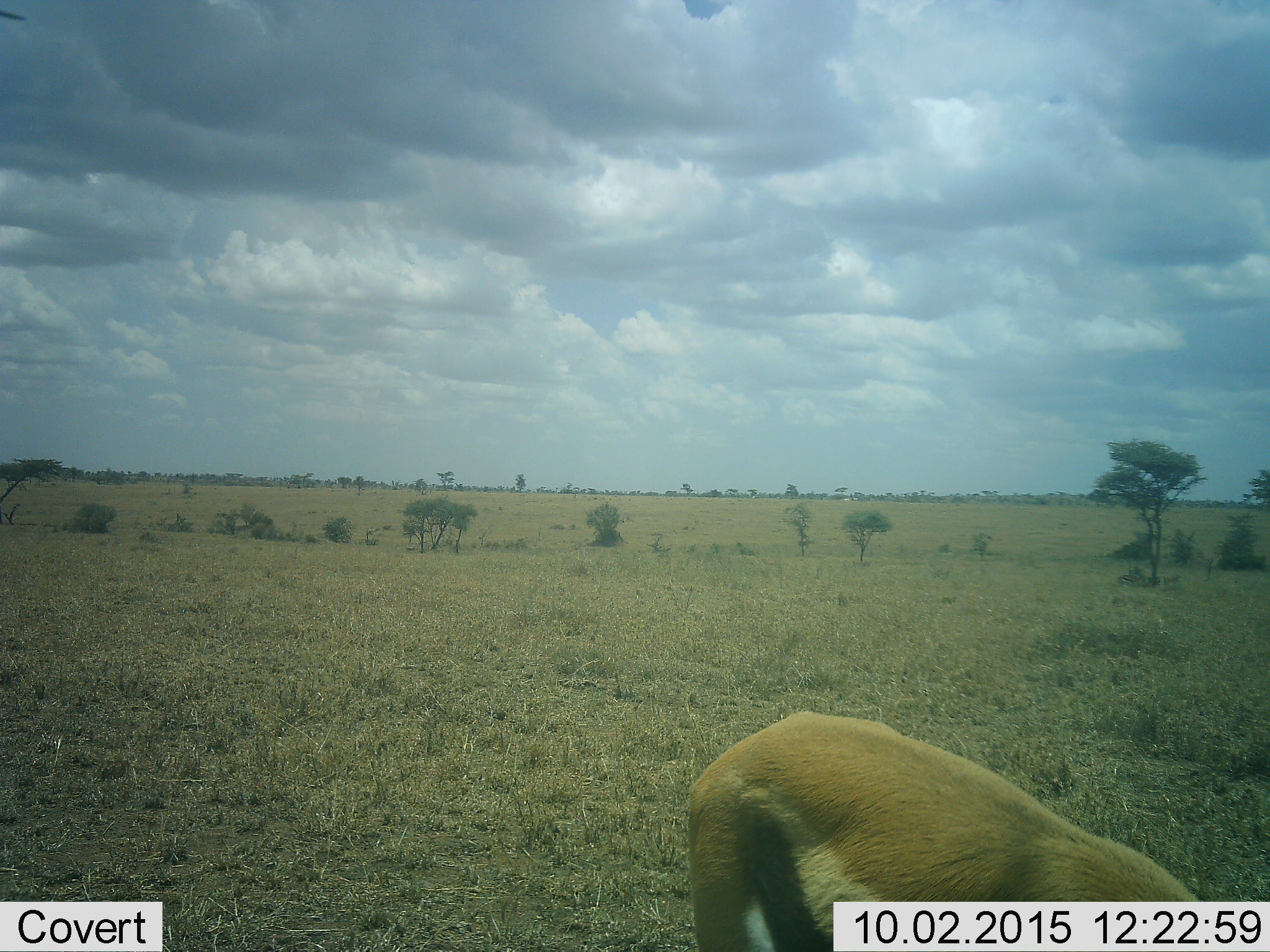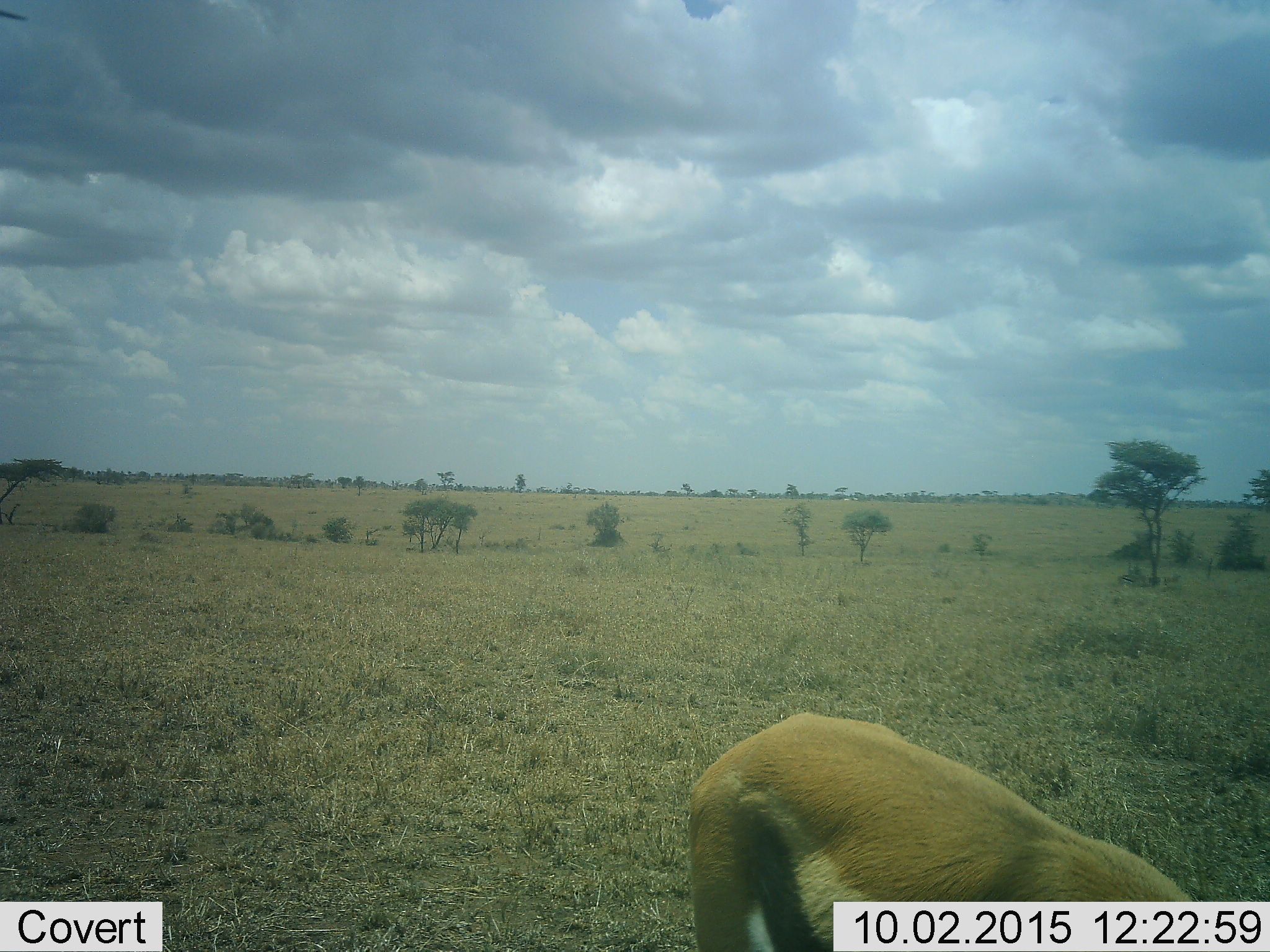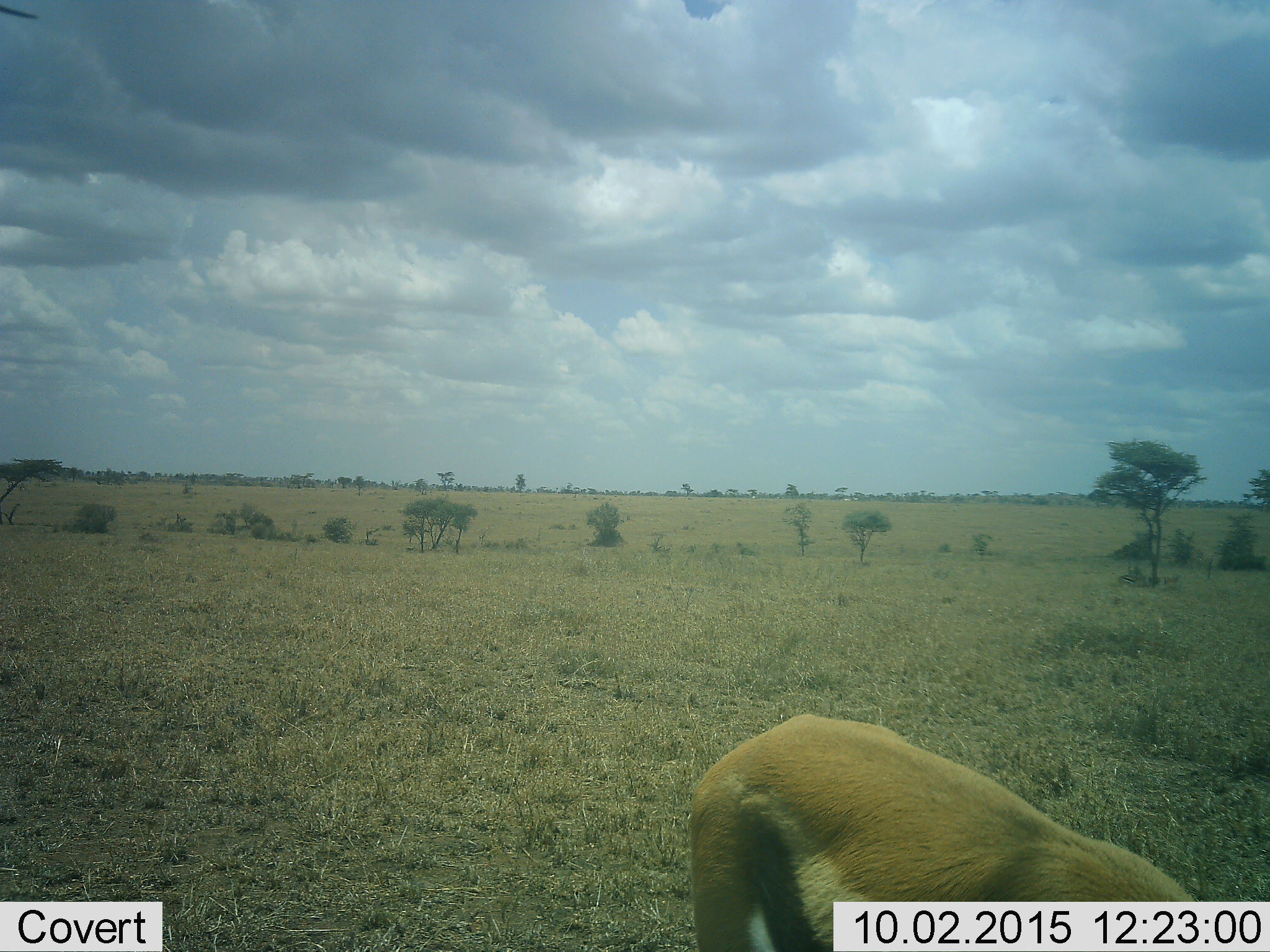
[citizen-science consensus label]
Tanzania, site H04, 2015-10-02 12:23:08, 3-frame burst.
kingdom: Animalia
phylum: Chordata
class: Mammalia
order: Artiodactyla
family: Bovidae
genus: Eudorcas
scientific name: Eudorcas thomsonii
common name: thomson's gazelle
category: gazellethomsons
Gazellethomsons (thomson's gazelle) (Eudorcas thomsonii), count 1. Behavior (volunteer vote fractions): standing 71%, resting 0%, moving 0%, interacting 0%. Young present (vote fraction): 0%. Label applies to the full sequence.